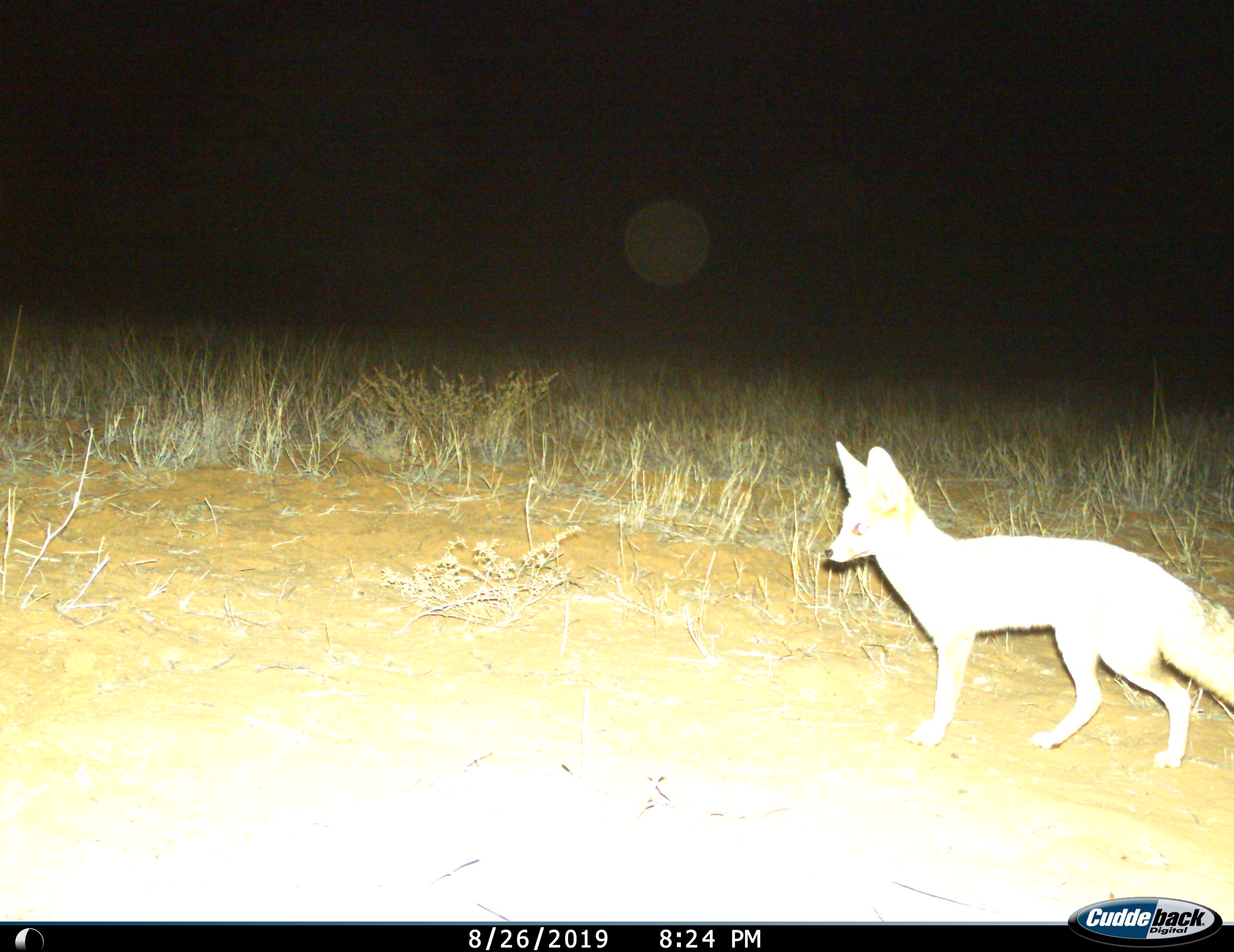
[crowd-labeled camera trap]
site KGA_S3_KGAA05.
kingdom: Animalia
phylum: Chordata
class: Mammalia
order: Carnivora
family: Canidae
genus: Vulpes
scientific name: Vulpes chama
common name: cape fox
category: foxcape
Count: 1.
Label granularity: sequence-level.